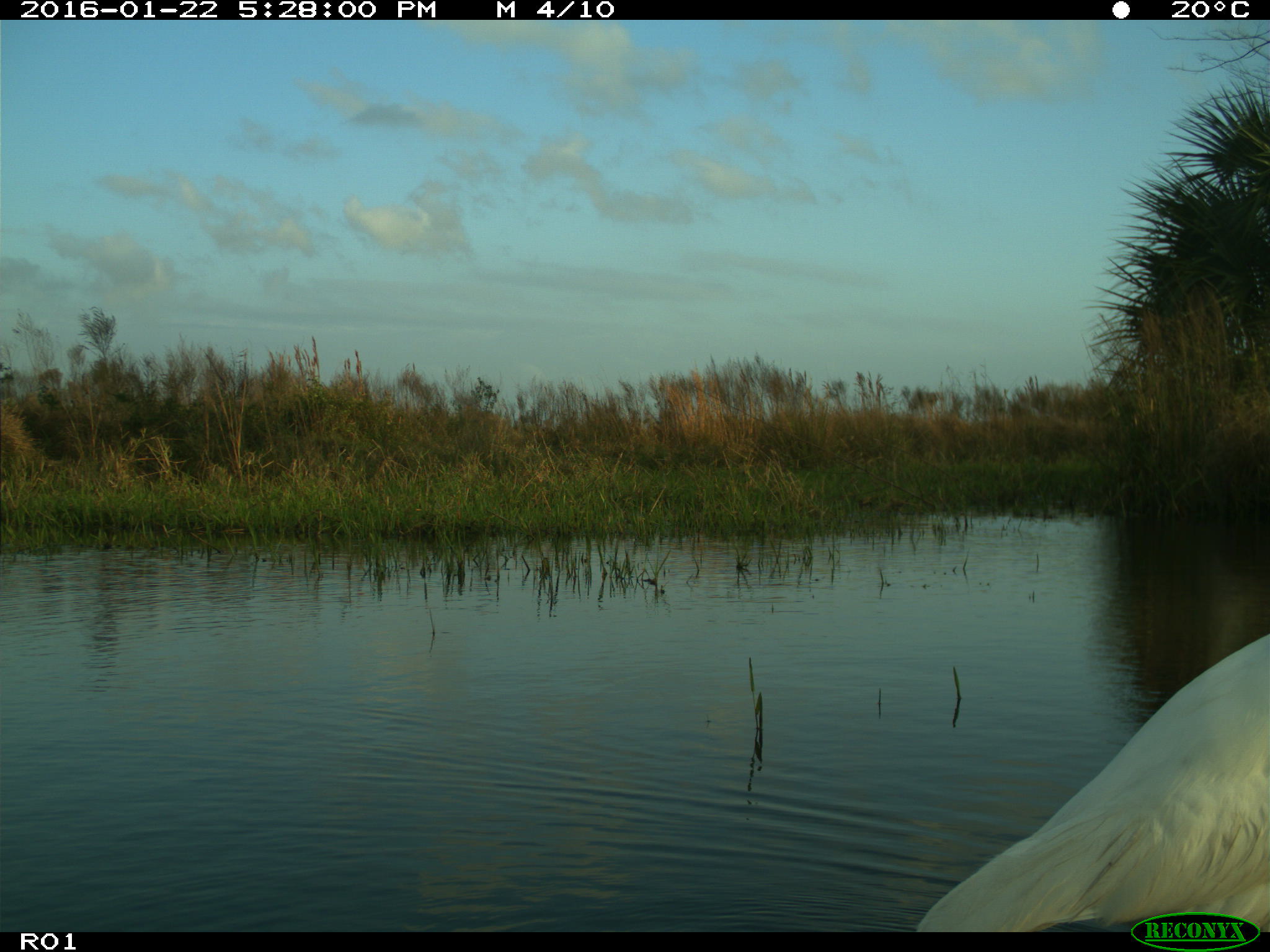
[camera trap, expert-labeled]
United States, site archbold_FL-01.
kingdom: Animalia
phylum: Chordata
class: Aves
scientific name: Aves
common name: birds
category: unidentified bird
Unidentified bird (birds) (Aves).